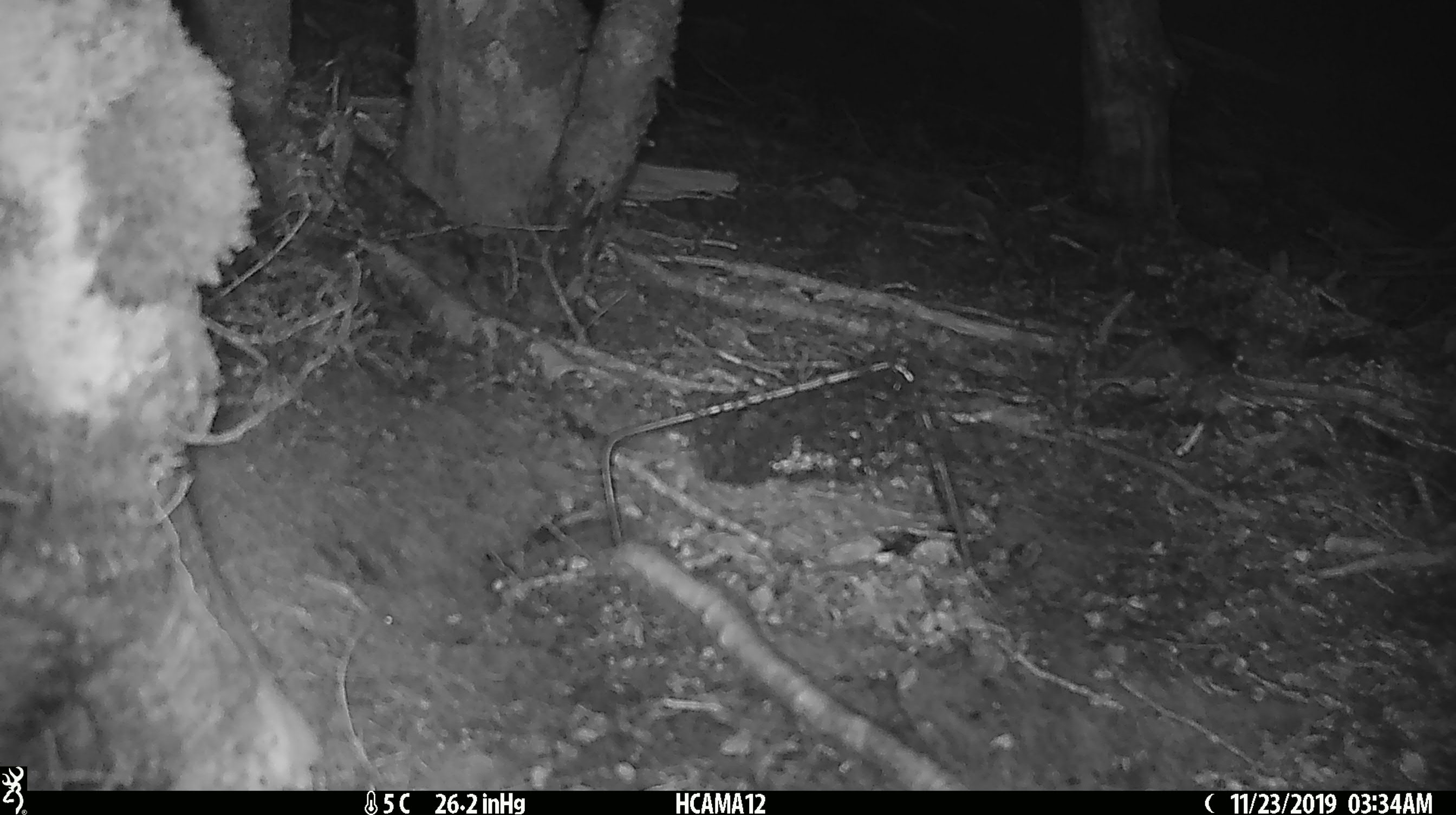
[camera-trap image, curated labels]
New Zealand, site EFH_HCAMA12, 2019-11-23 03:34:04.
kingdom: Animalia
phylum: Chordata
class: Mammalia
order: Rodentia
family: Muridae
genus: Mus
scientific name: Mus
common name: mouse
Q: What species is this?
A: Mouse (Mus).